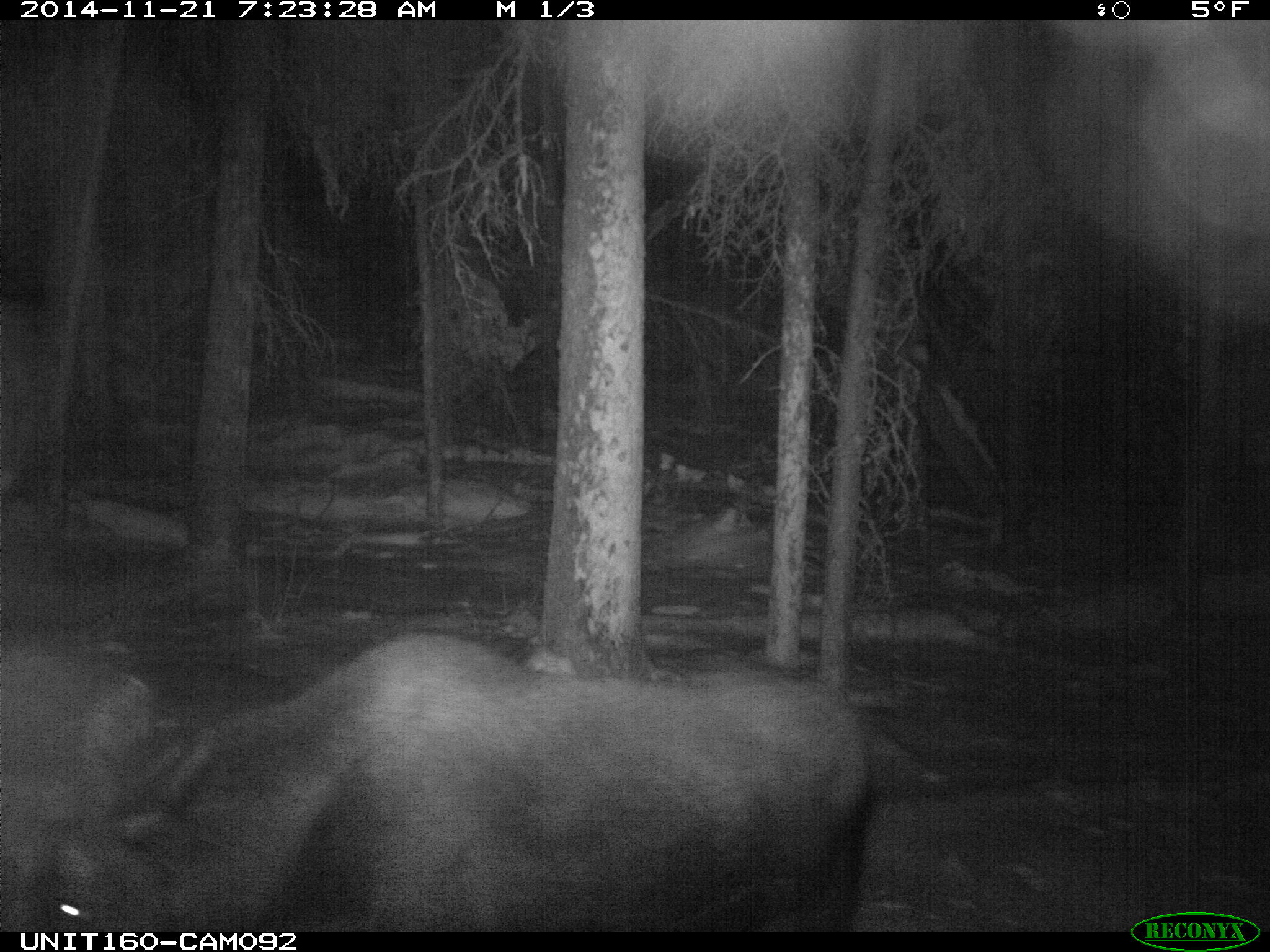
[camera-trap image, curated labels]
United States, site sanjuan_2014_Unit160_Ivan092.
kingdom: Animalia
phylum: Chordata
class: Mammalia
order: Artiodactyla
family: Cervidae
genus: Alces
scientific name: Alces alces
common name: moose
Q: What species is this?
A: Alces alces (moose).